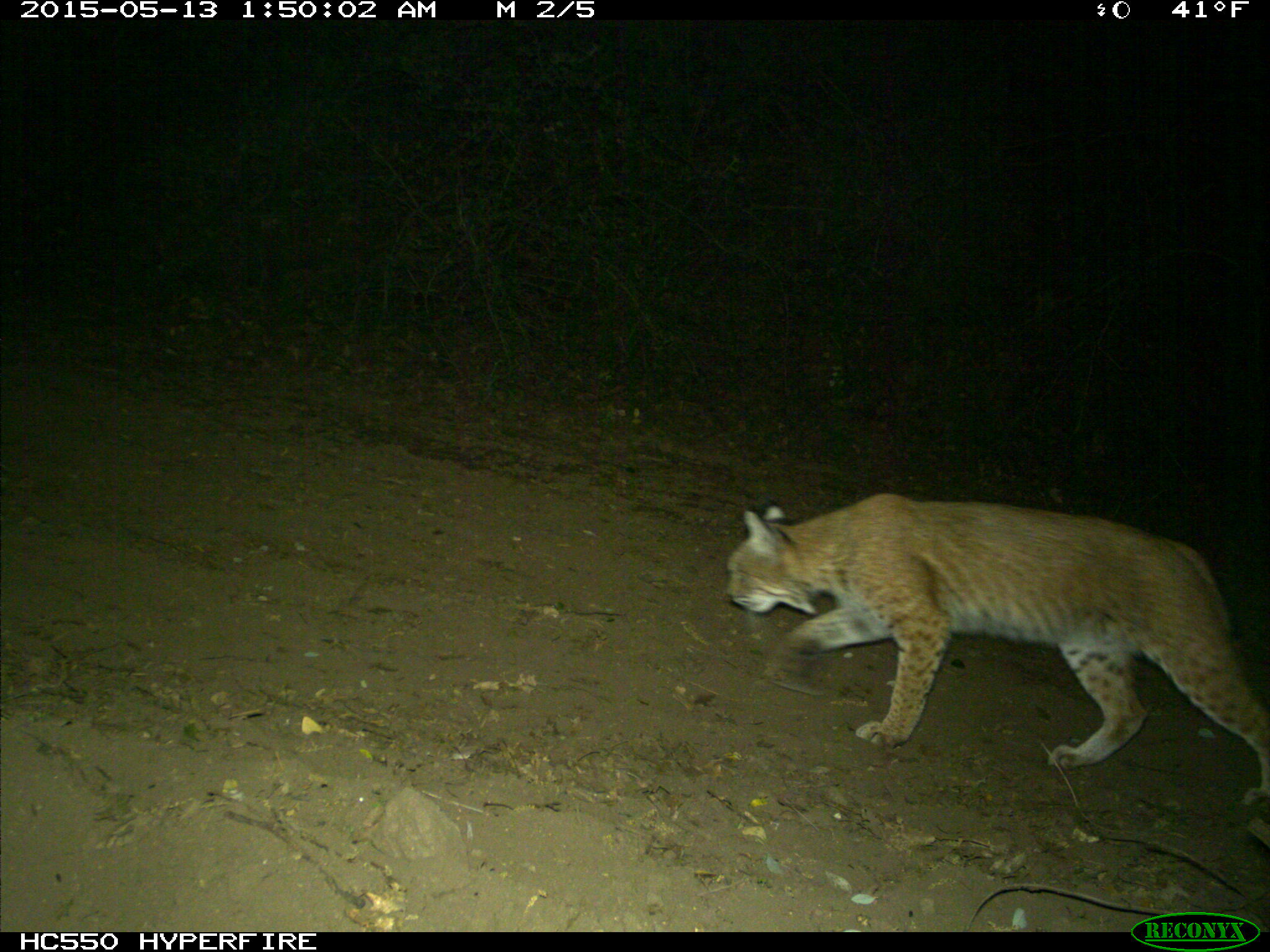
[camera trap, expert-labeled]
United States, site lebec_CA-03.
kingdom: Animalia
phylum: Chordata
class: Mammalia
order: Carnivora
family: Felidae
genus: Lynx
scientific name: Lynx rufus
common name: bobcat